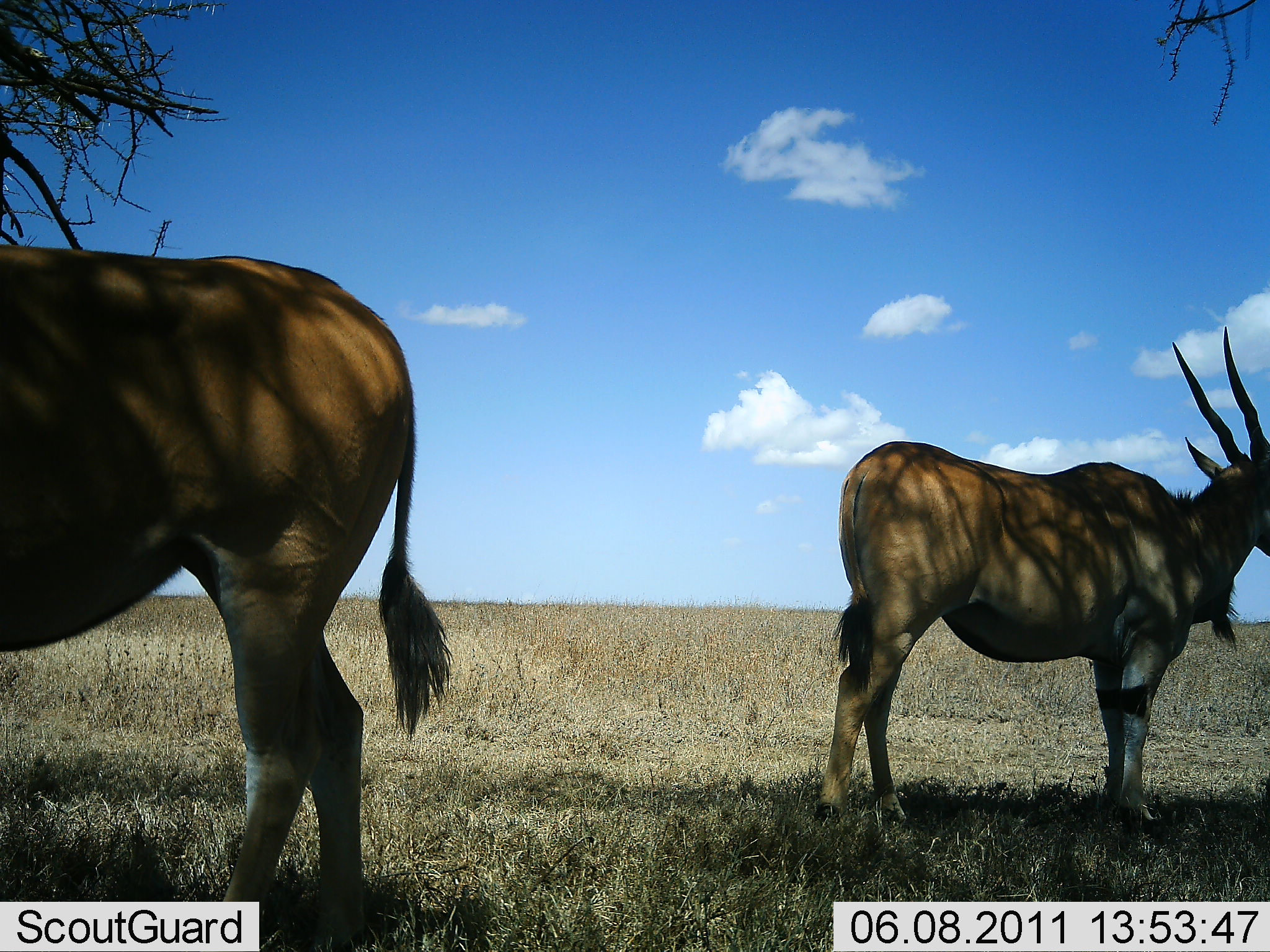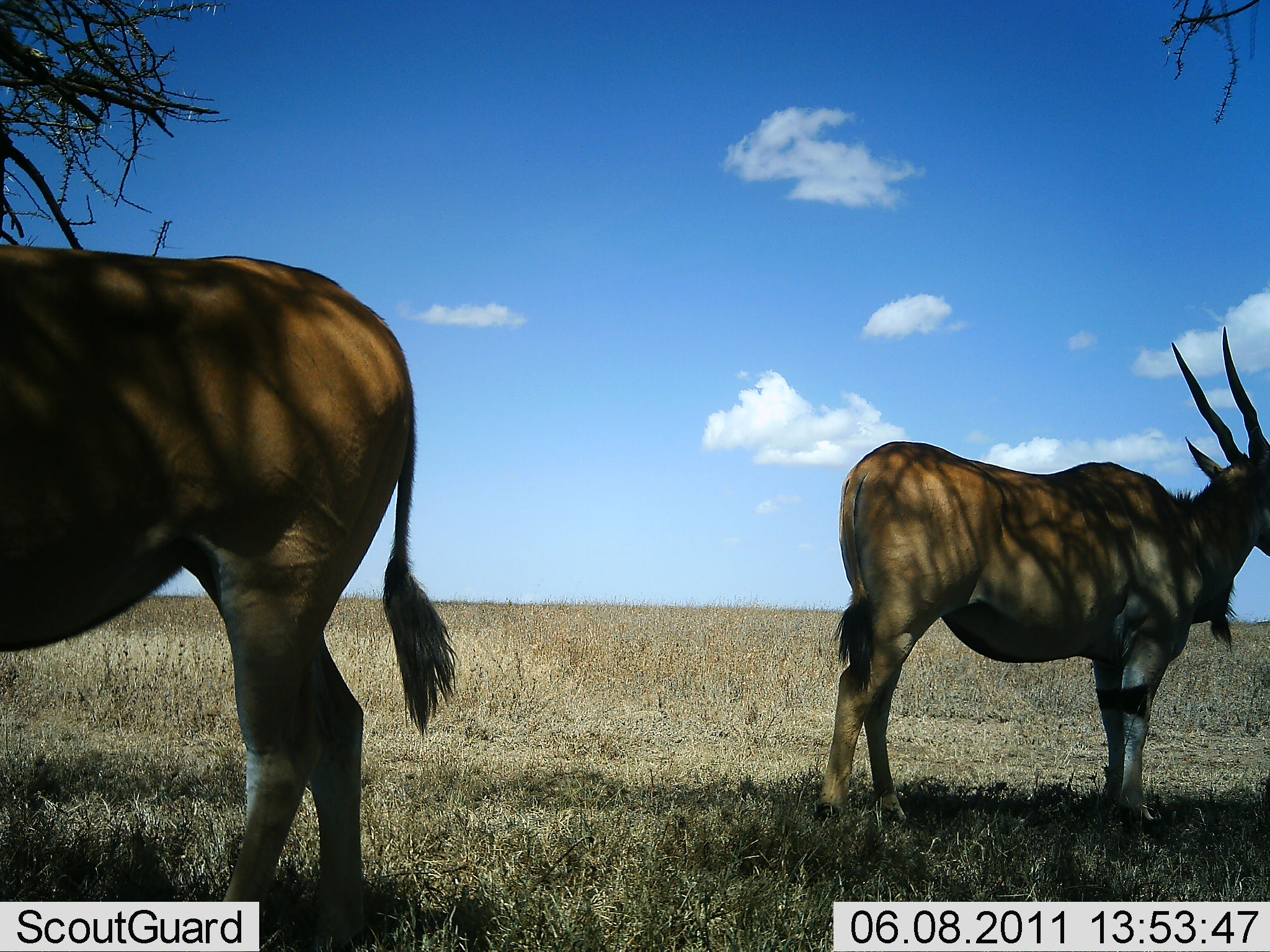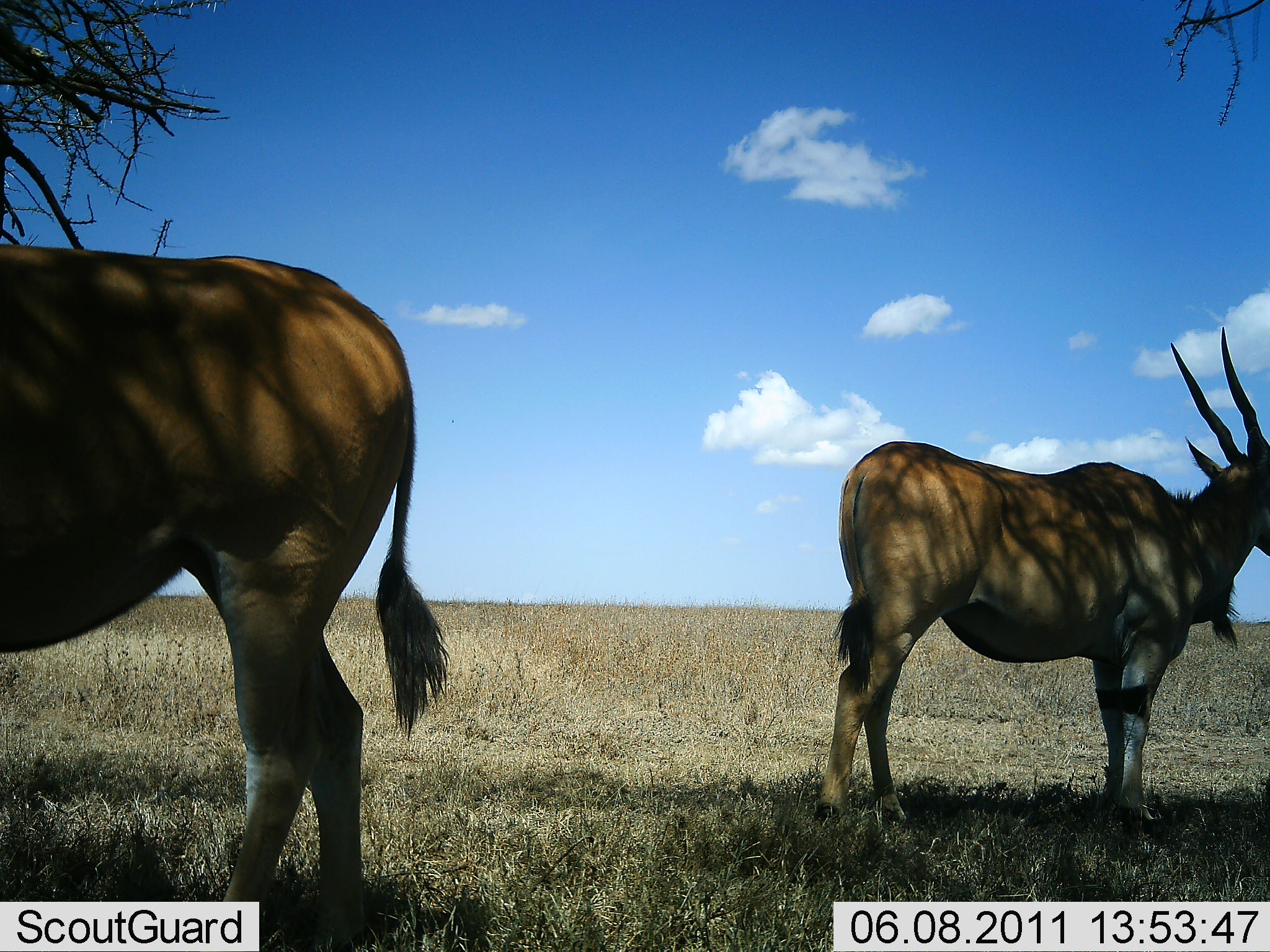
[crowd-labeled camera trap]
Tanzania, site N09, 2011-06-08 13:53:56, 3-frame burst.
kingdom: Animalia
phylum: Chordata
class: Mammalia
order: Artiodactyla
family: Bovidae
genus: Tragelaphus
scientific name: Tragelaphus oryx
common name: eland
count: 2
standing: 100%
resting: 0%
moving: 0%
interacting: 0%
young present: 0%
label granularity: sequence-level